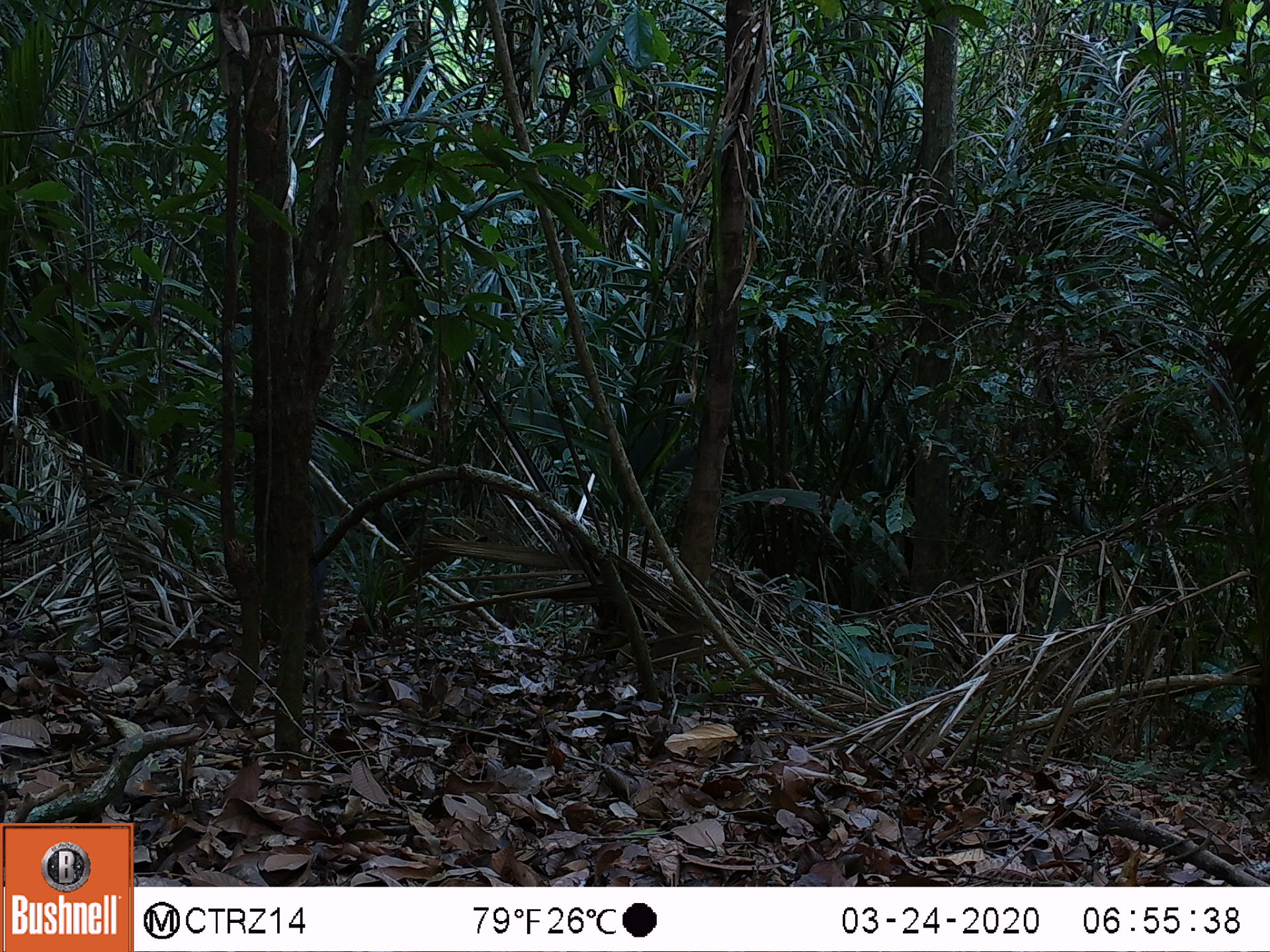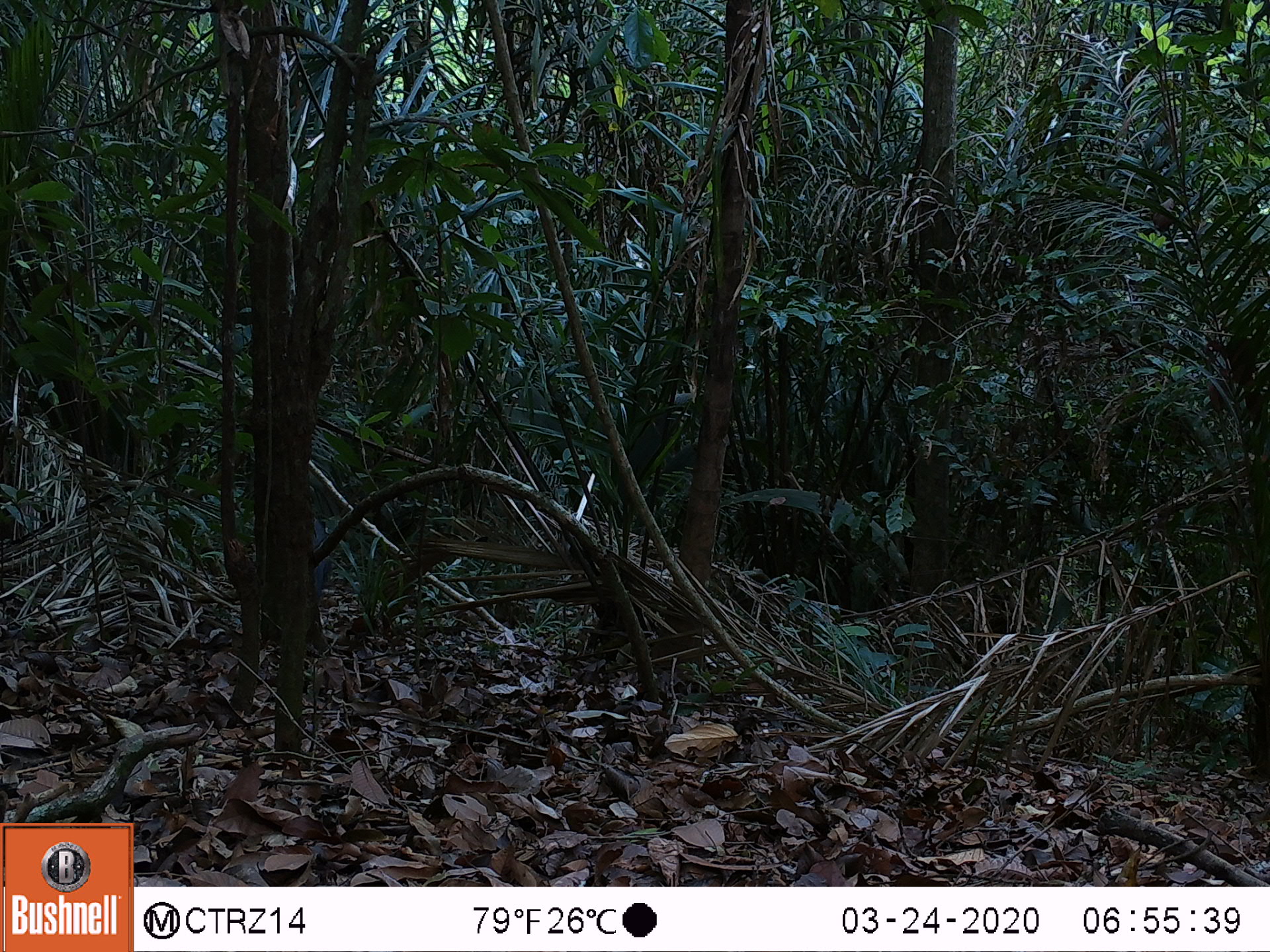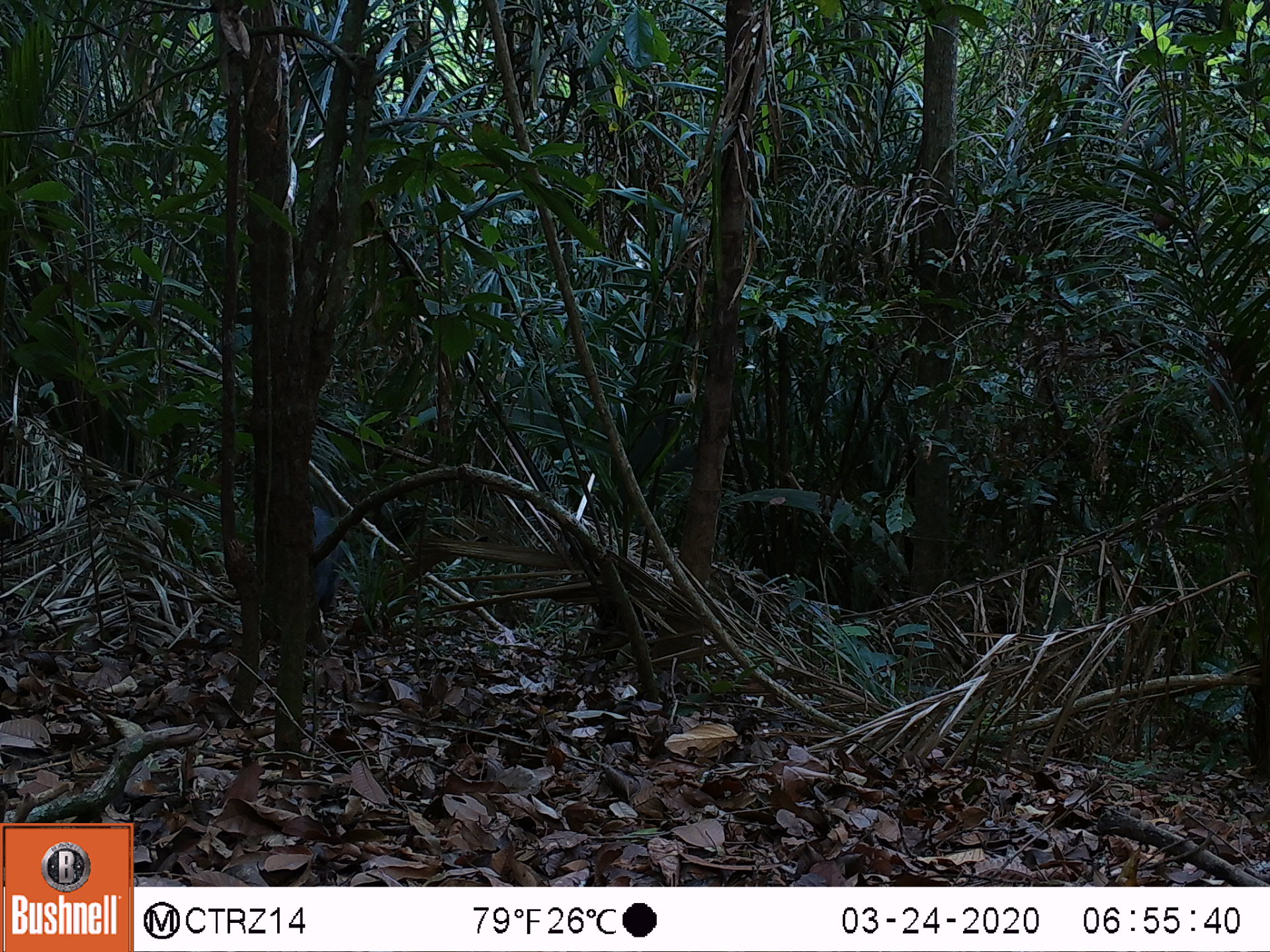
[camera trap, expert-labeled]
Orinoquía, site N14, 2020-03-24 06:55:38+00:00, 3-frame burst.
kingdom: Animalia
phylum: Chordata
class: Mammalia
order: Artiodactyla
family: Tayassuidae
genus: Pecari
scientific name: Pecari tajacu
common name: collared peccary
Collared peccary (Pecari tajacu).